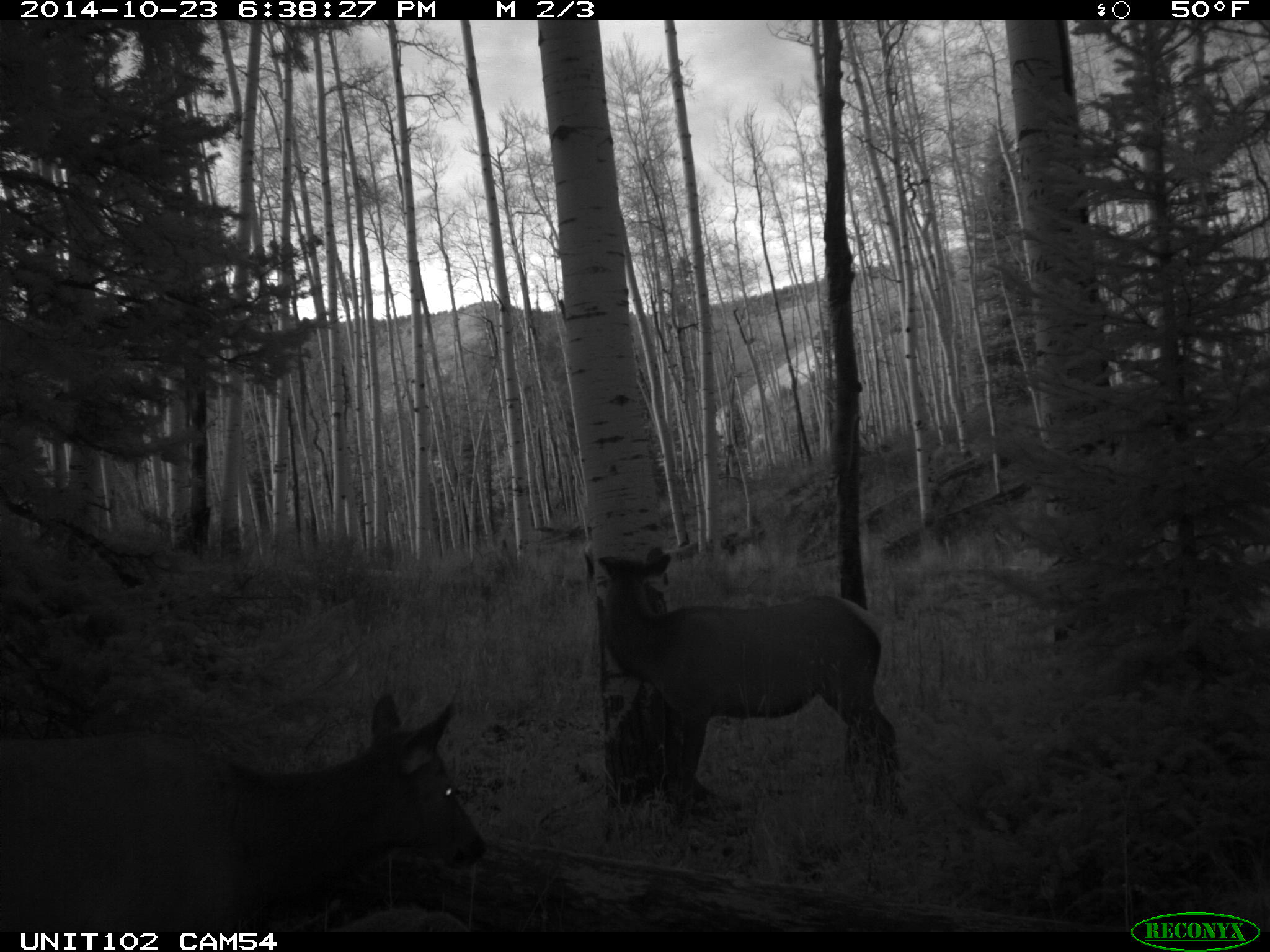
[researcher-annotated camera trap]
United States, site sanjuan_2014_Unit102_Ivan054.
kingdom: Animalia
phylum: Chordata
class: Mammalia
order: Artiodactyla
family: Cervidae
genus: Cervus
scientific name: Cervus elaphus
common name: red deer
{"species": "Cervus elaphus (red deer)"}